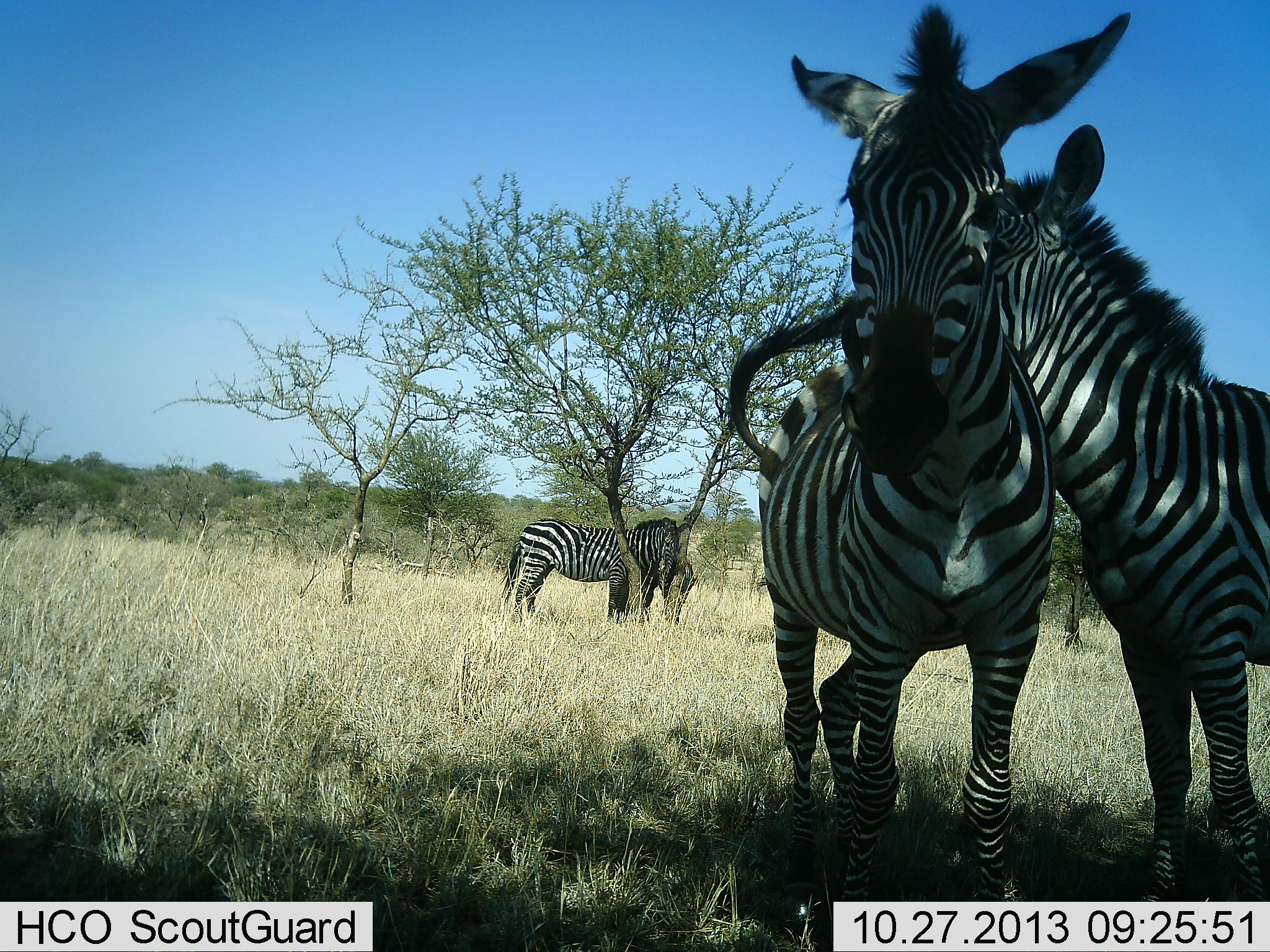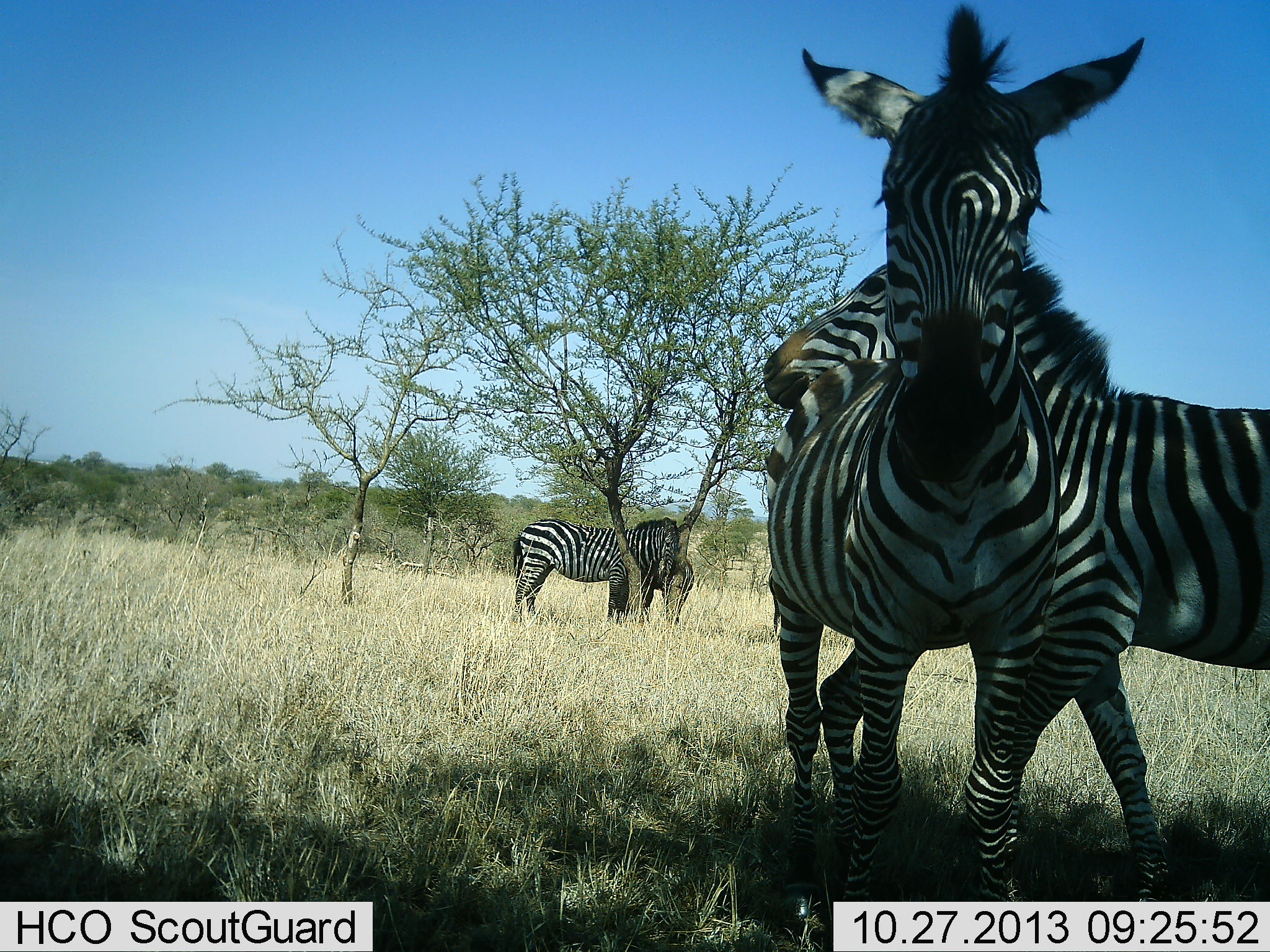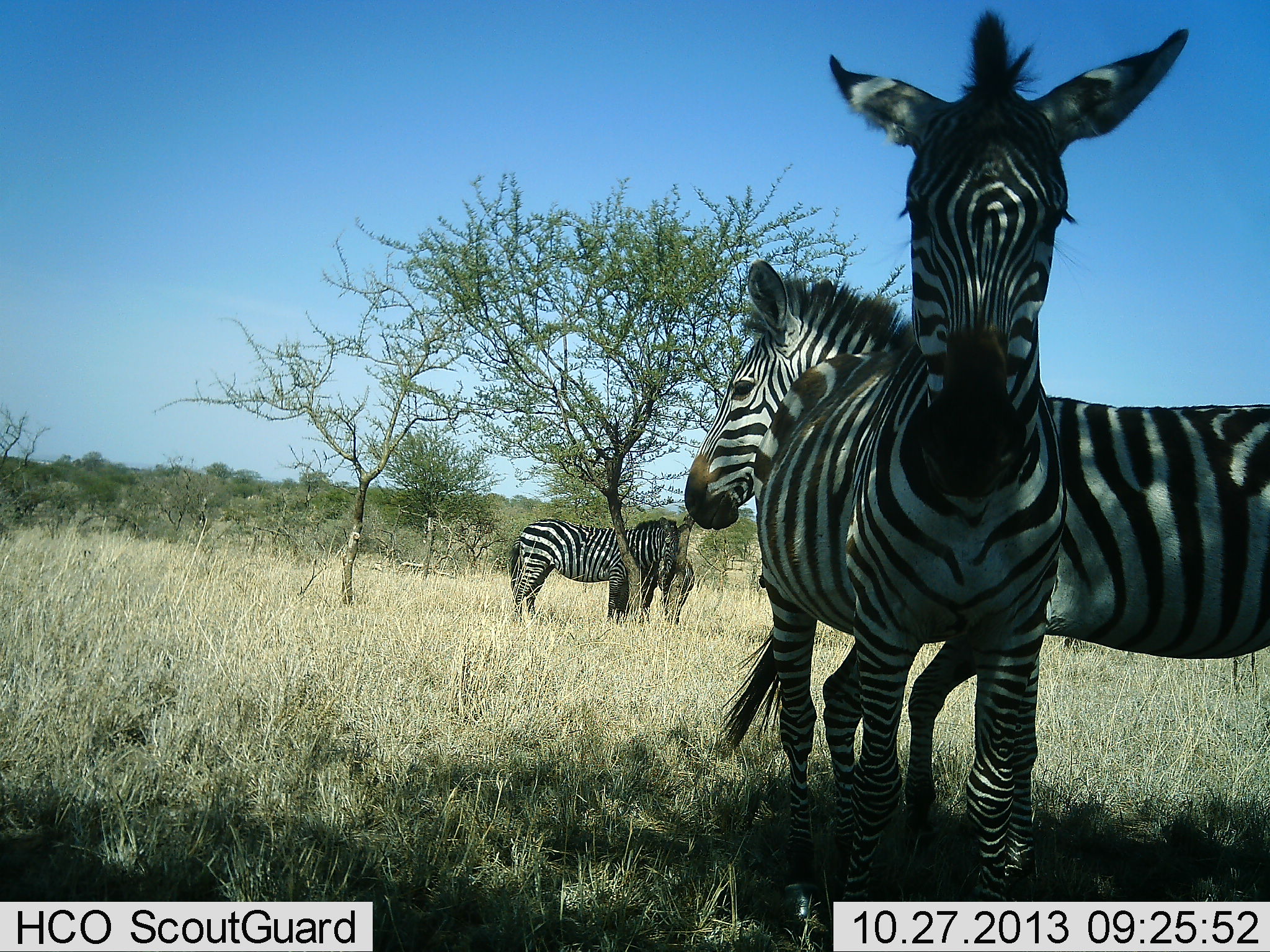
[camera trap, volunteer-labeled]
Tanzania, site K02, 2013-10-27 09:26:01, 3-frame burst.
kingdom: Animalia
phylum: Chordata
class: Mammalia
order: Perissodactyla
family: Equidae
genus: Equus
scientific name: Equus quagga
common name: plains zebra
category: zebra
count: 4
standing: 91%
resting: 3%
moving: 35%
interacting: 24%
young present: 0%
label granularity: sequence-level